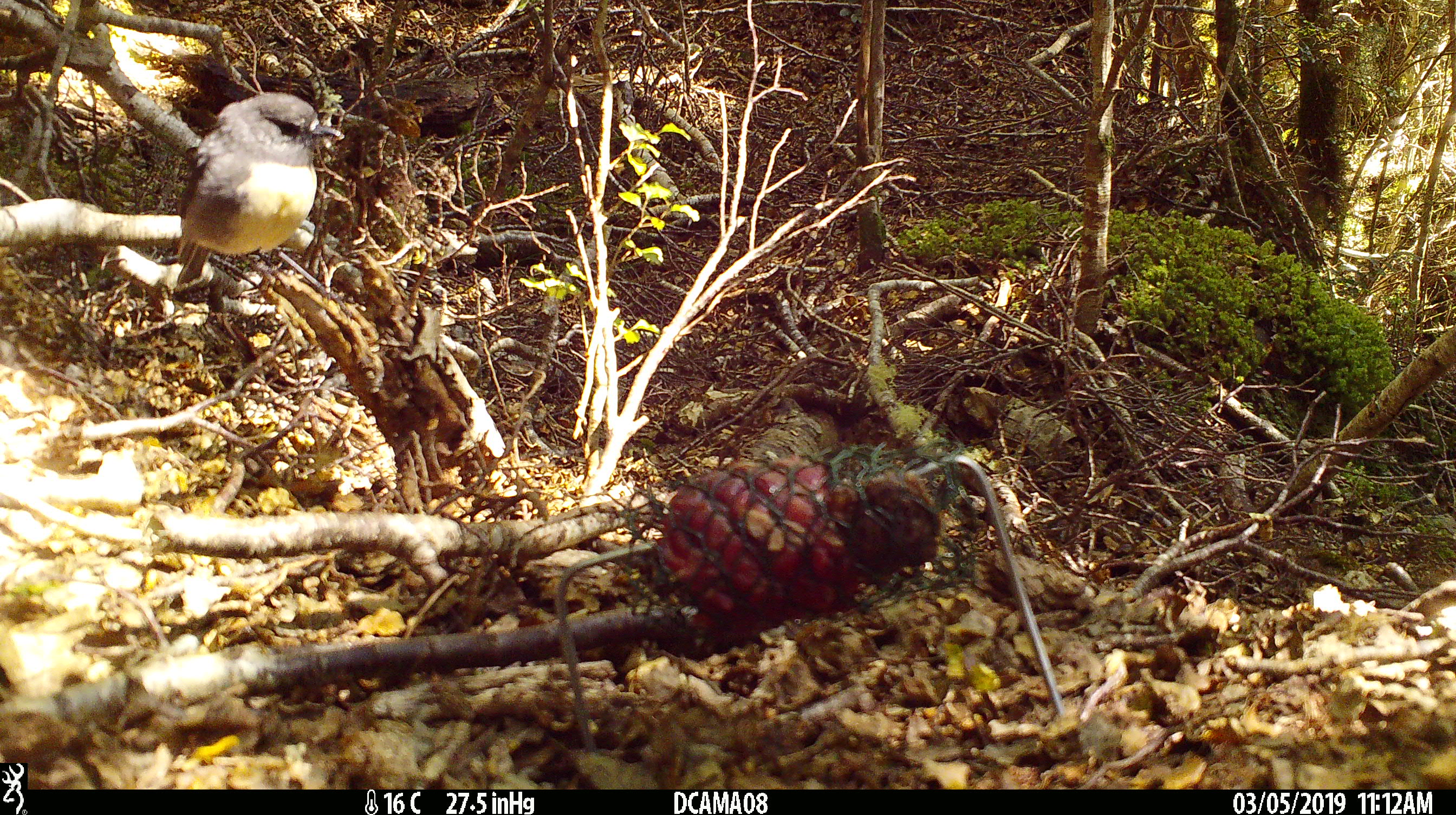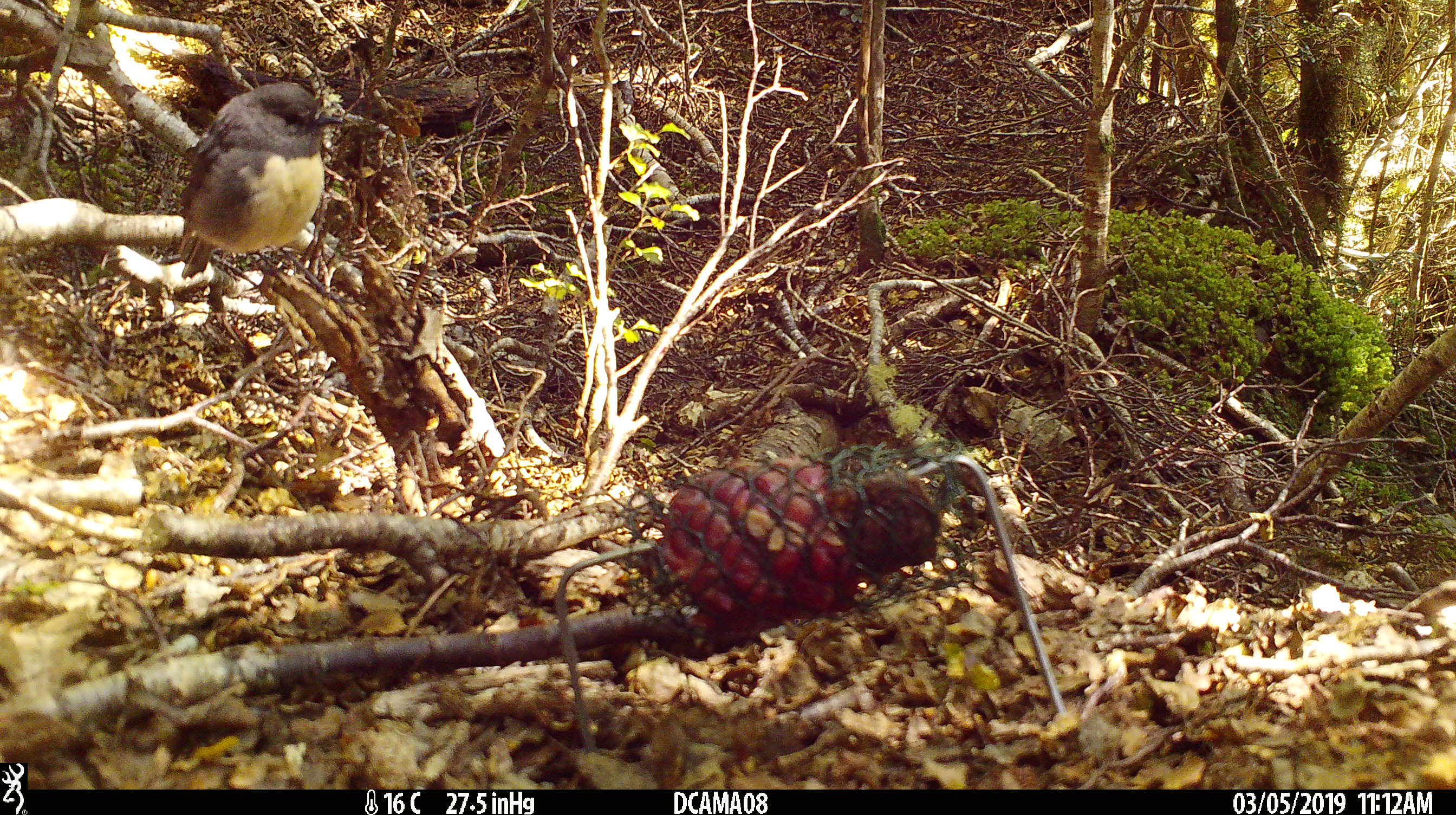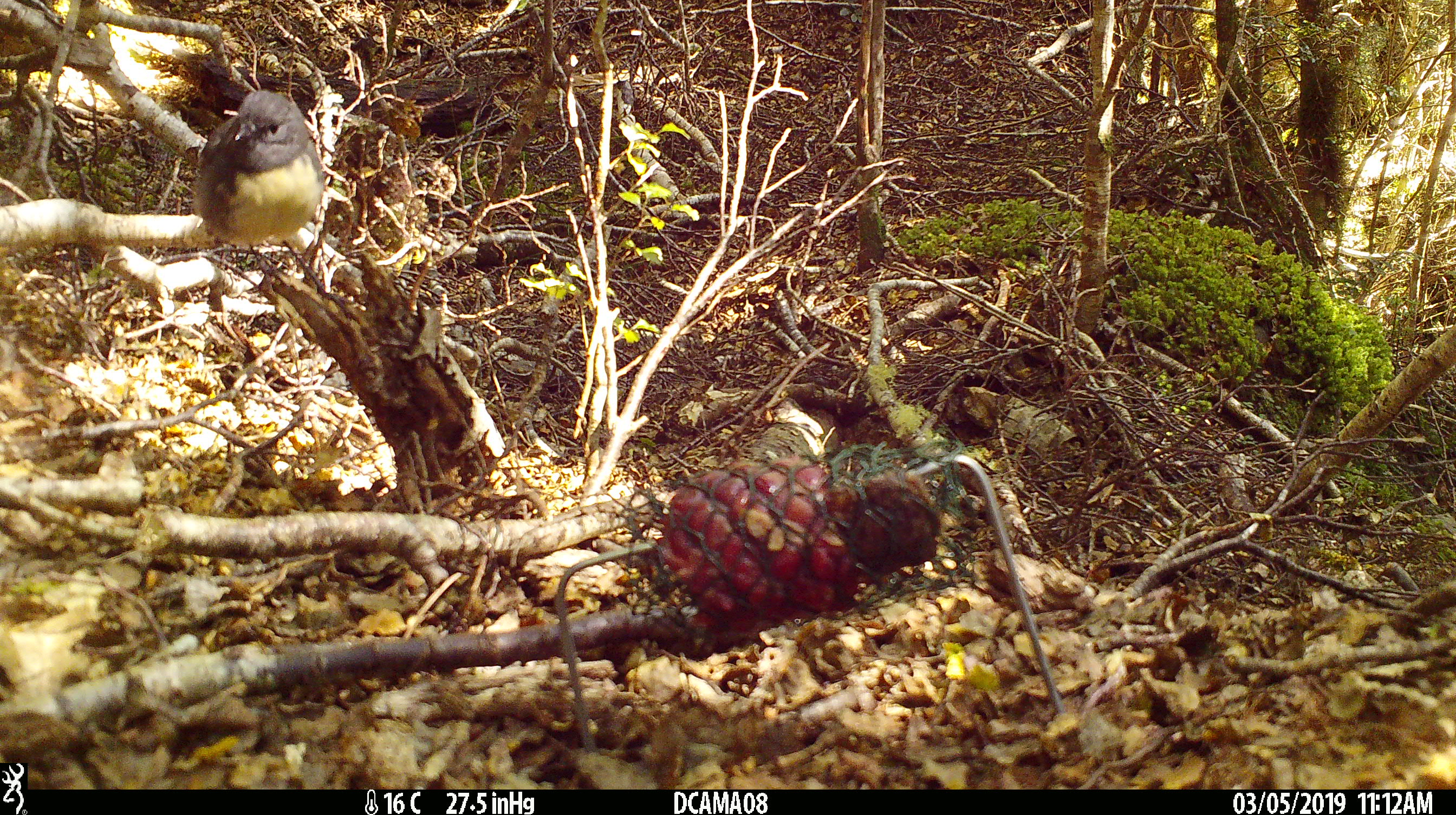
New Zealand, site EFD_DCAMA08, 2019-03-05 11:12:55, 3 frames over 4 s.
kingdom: Animalia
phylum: Chordata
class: Aves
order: Passeriformes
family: Petroicidae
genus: Petroica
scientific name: Petroica australis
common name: new zealand robin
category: robin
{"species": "robin (new zealand robin) (Petroica australis)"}